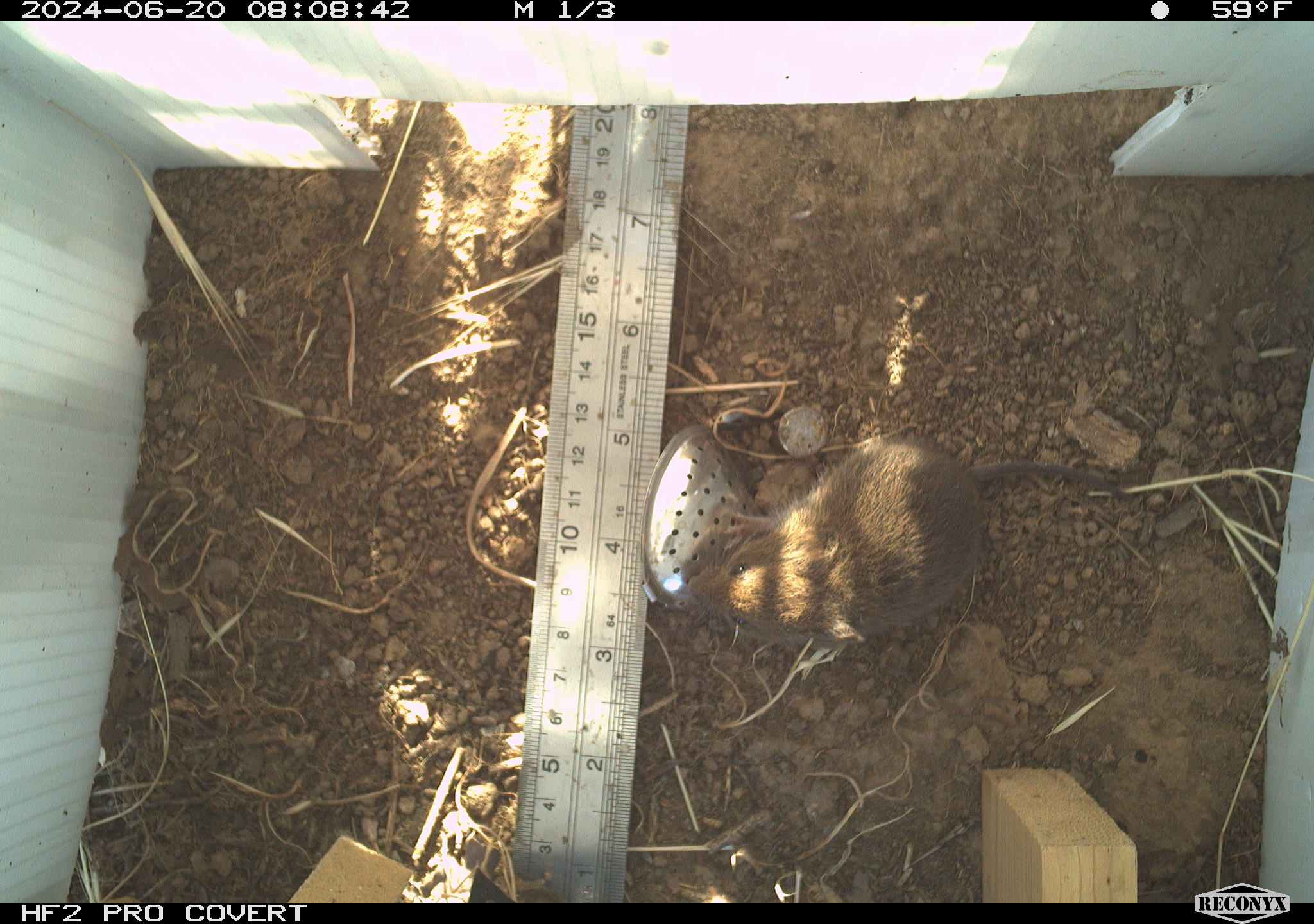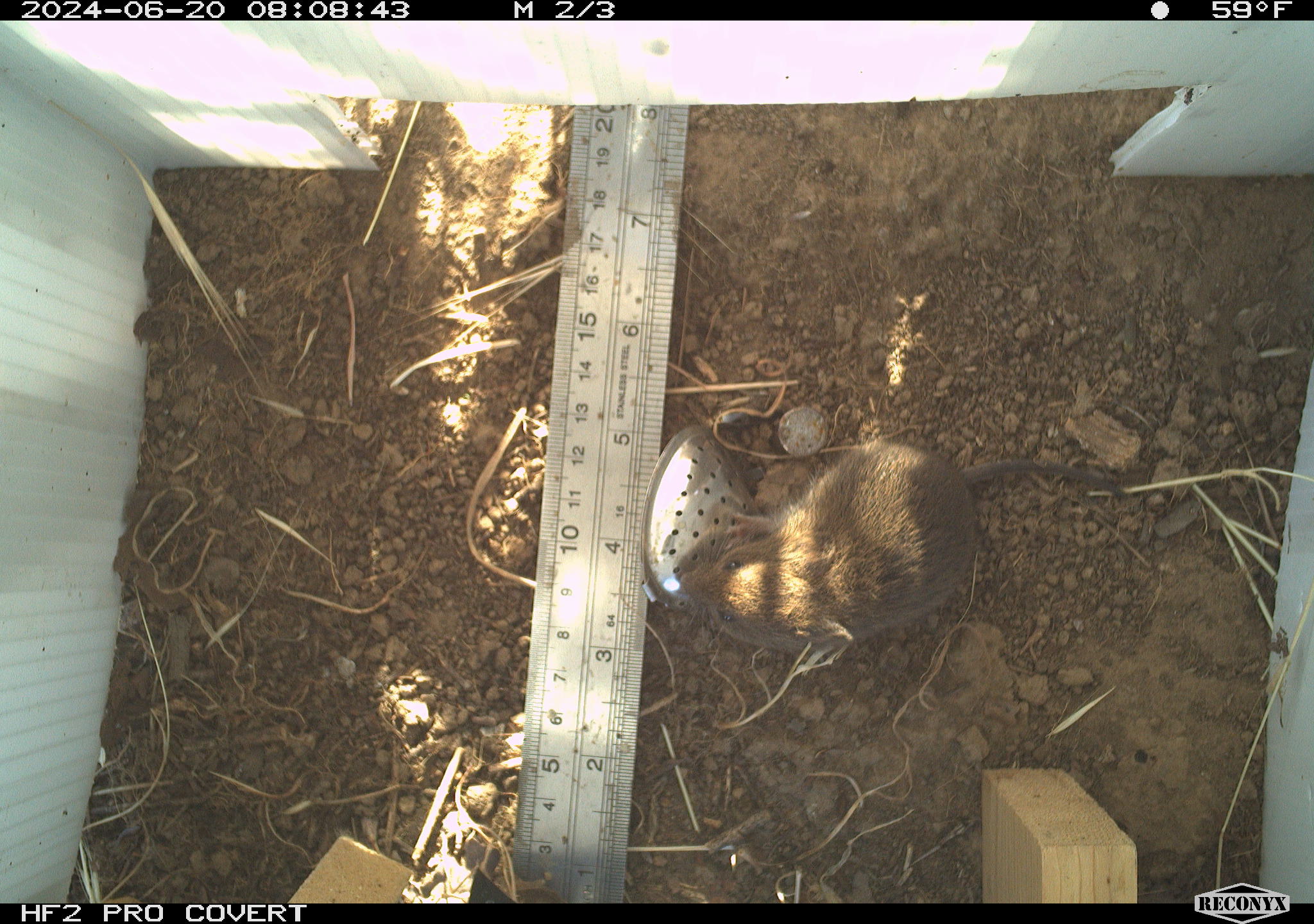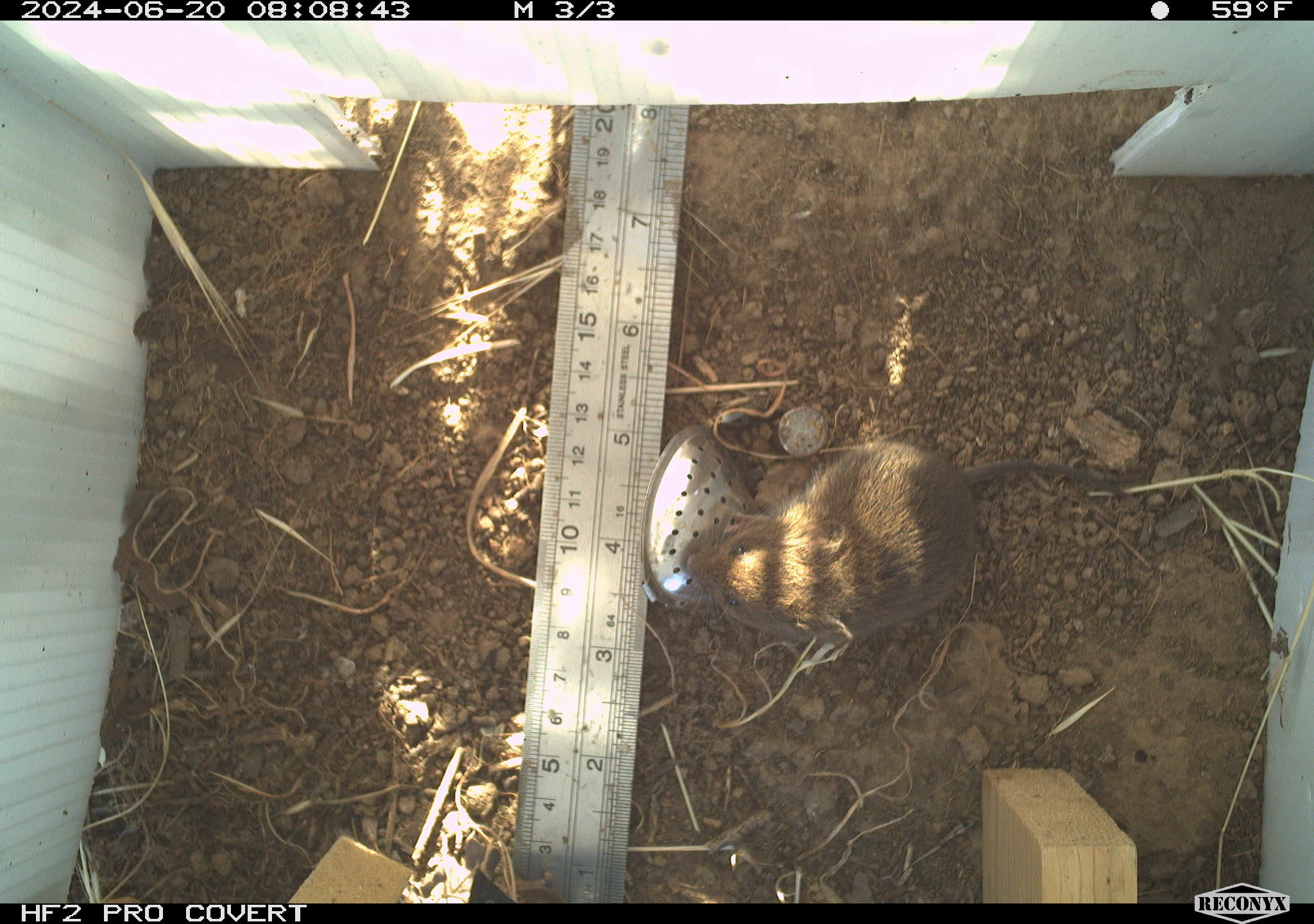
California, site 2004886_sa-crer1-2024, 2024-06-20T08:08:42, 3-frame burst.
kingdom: Animalia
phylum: Chordata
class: Mammalia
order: Rodentia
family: Cricetidae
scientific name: Arvicolinae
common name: voles, lemmings, and muskrats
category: arvicolinae subfamily